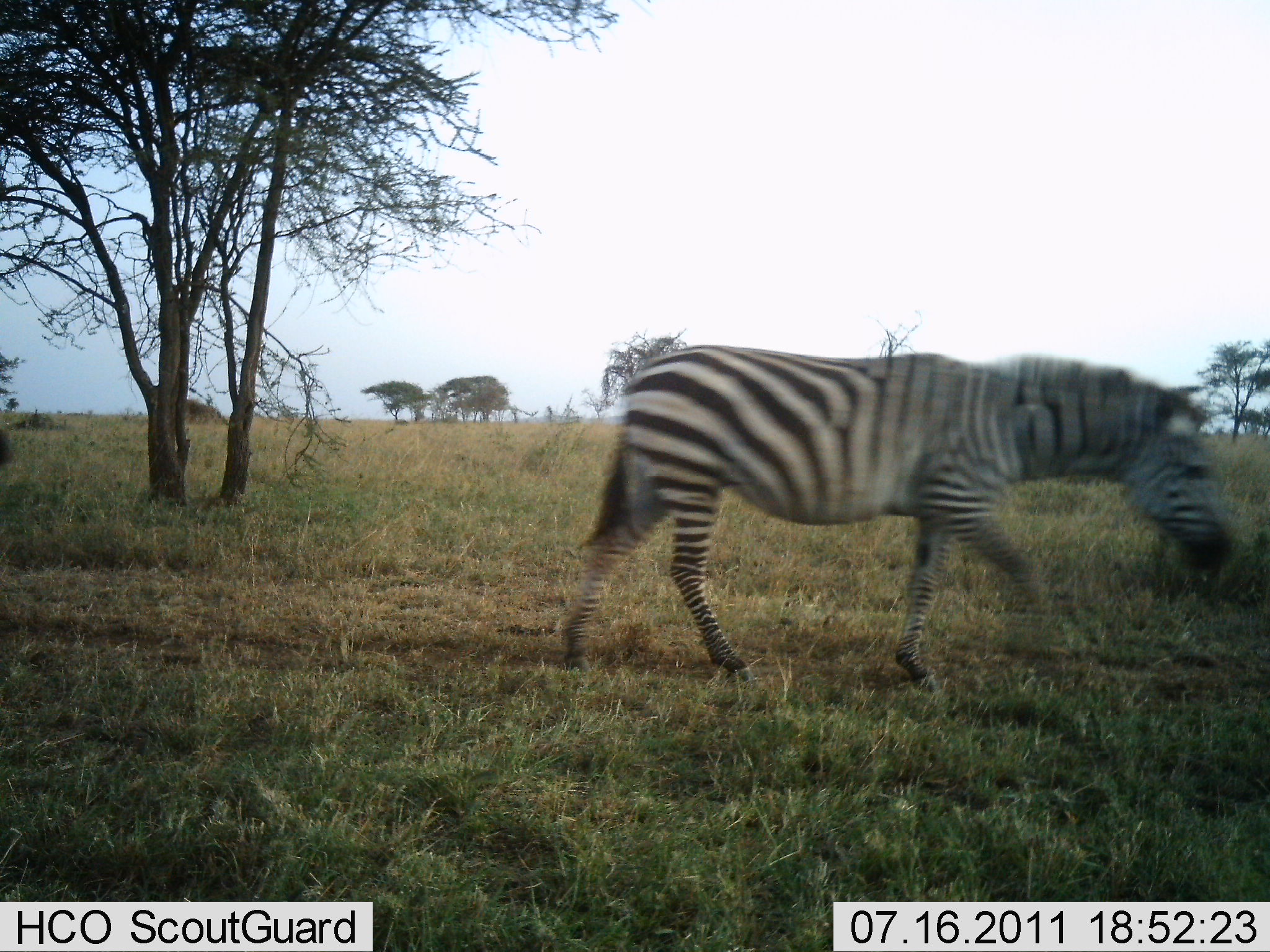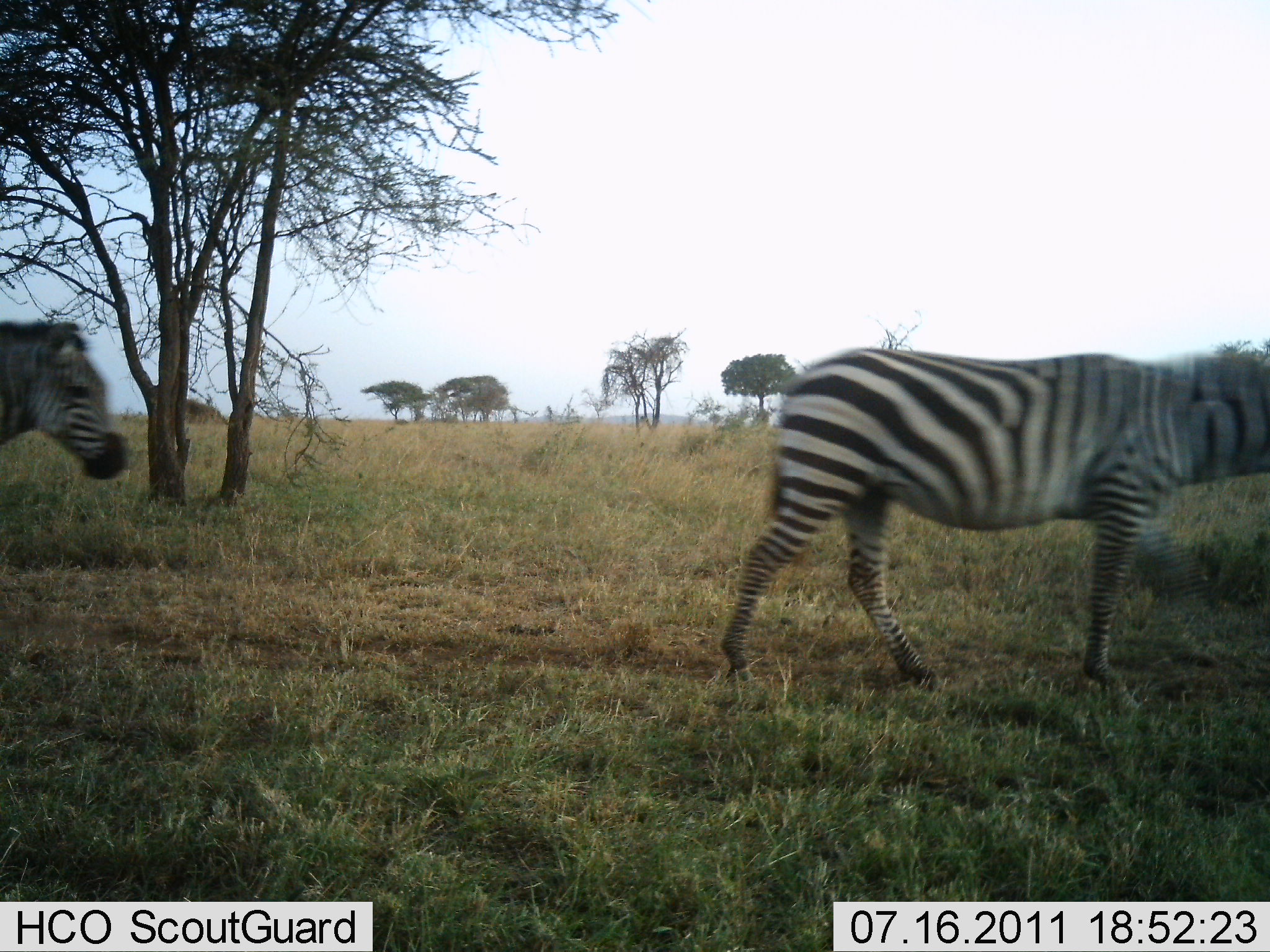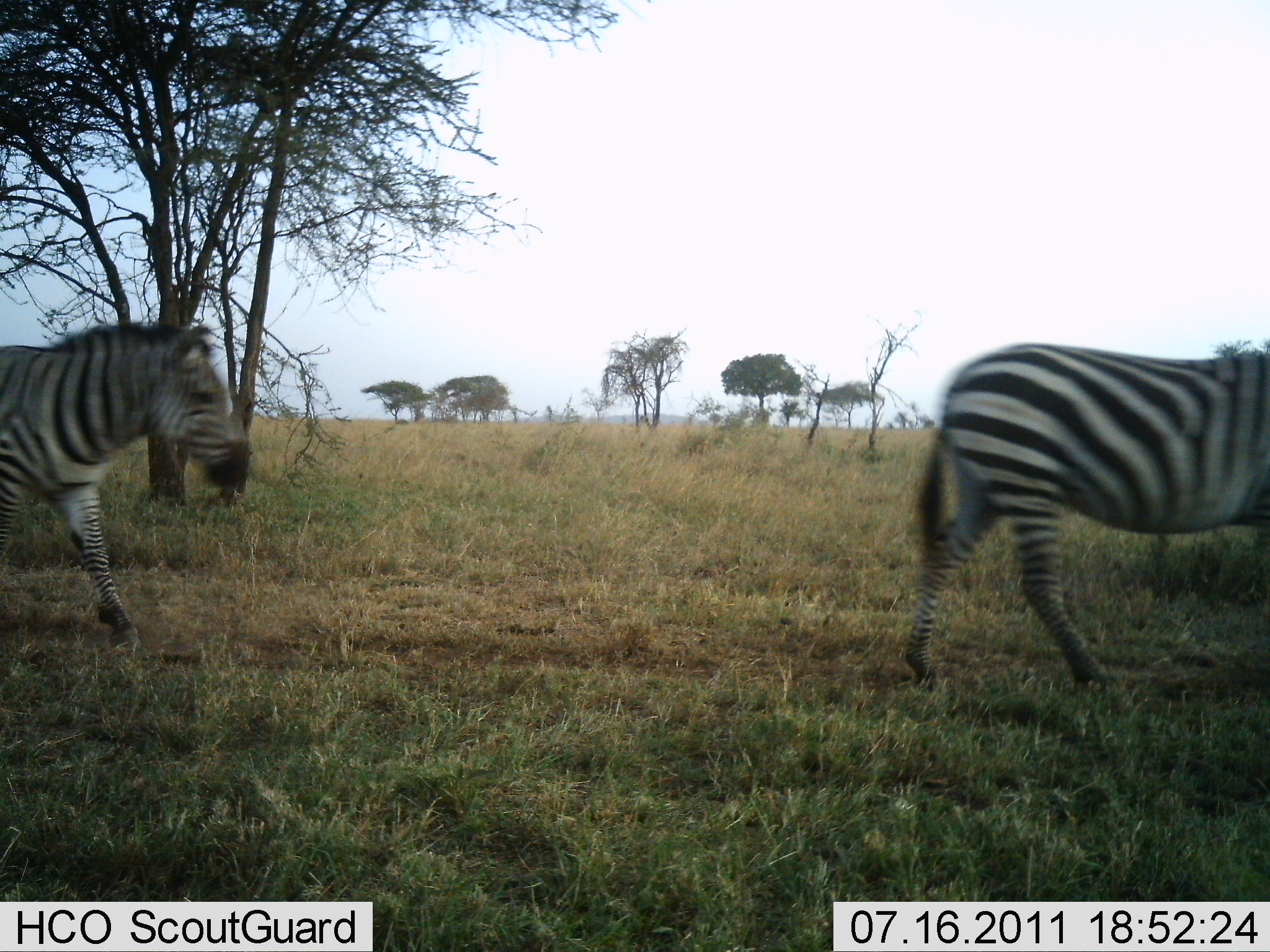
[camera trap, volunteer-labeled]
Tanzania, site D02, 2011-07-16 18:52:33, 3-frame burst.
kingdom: Animalia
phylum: Chordata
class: Mammalia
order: Perissodactyla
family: Equidae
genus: Equus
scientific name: Equus quagga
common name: plains zebra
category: zebra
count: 2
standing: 0%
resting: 0%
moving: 100%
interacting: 0%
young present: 0%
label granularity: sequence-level